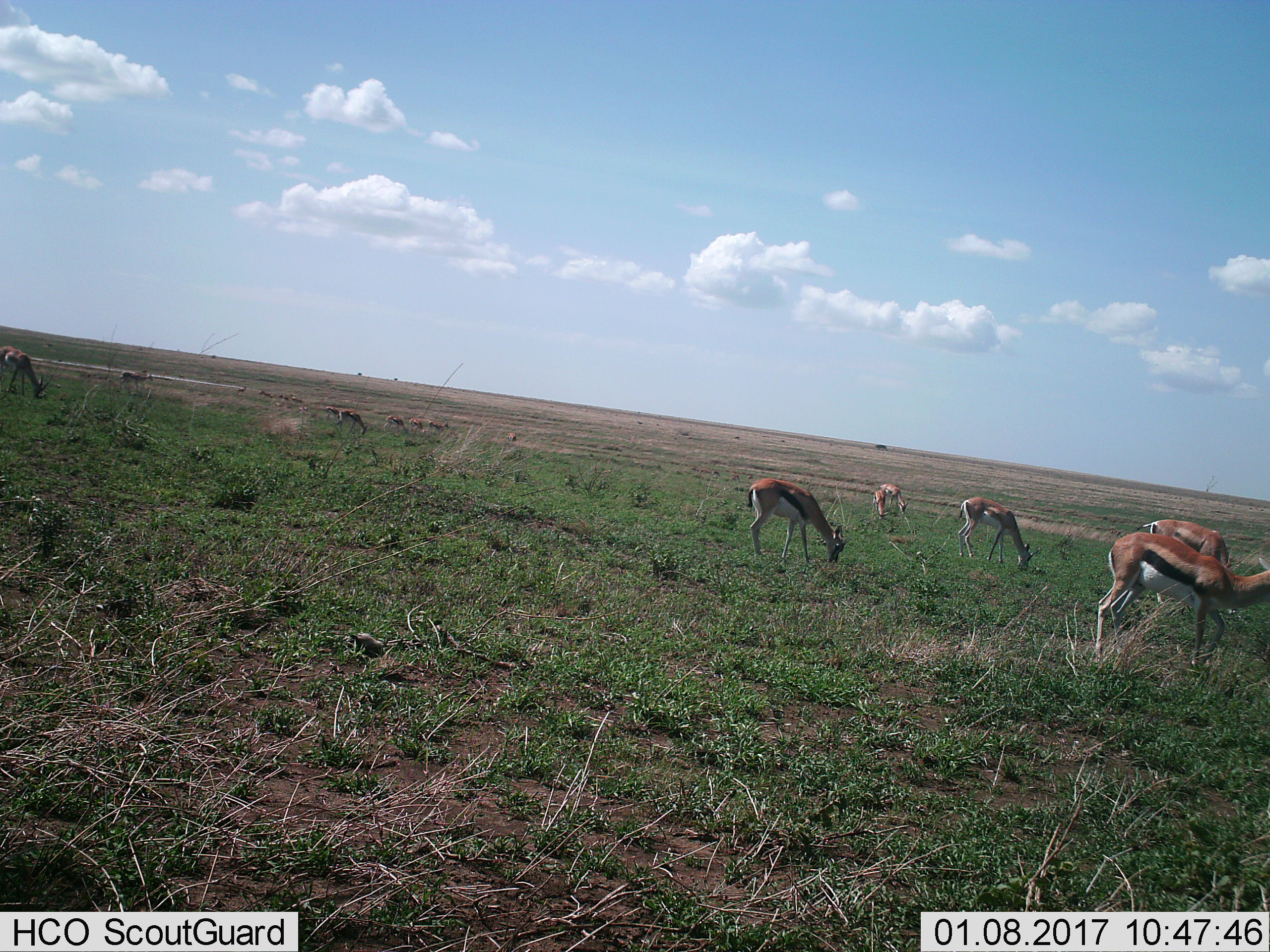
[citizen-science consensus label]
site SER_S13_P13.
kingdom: Animalia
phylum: Chordata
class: Mammalia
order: Artiodactyla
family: Bovidae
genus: Eudorcas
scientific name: Eudorcas thomsonii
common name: thomson's gazelle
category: gazellethomsons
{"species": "gazellethomsons (thomson's gazelle) (Eudorcas thomsonii)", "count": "11-50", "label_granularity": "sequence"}